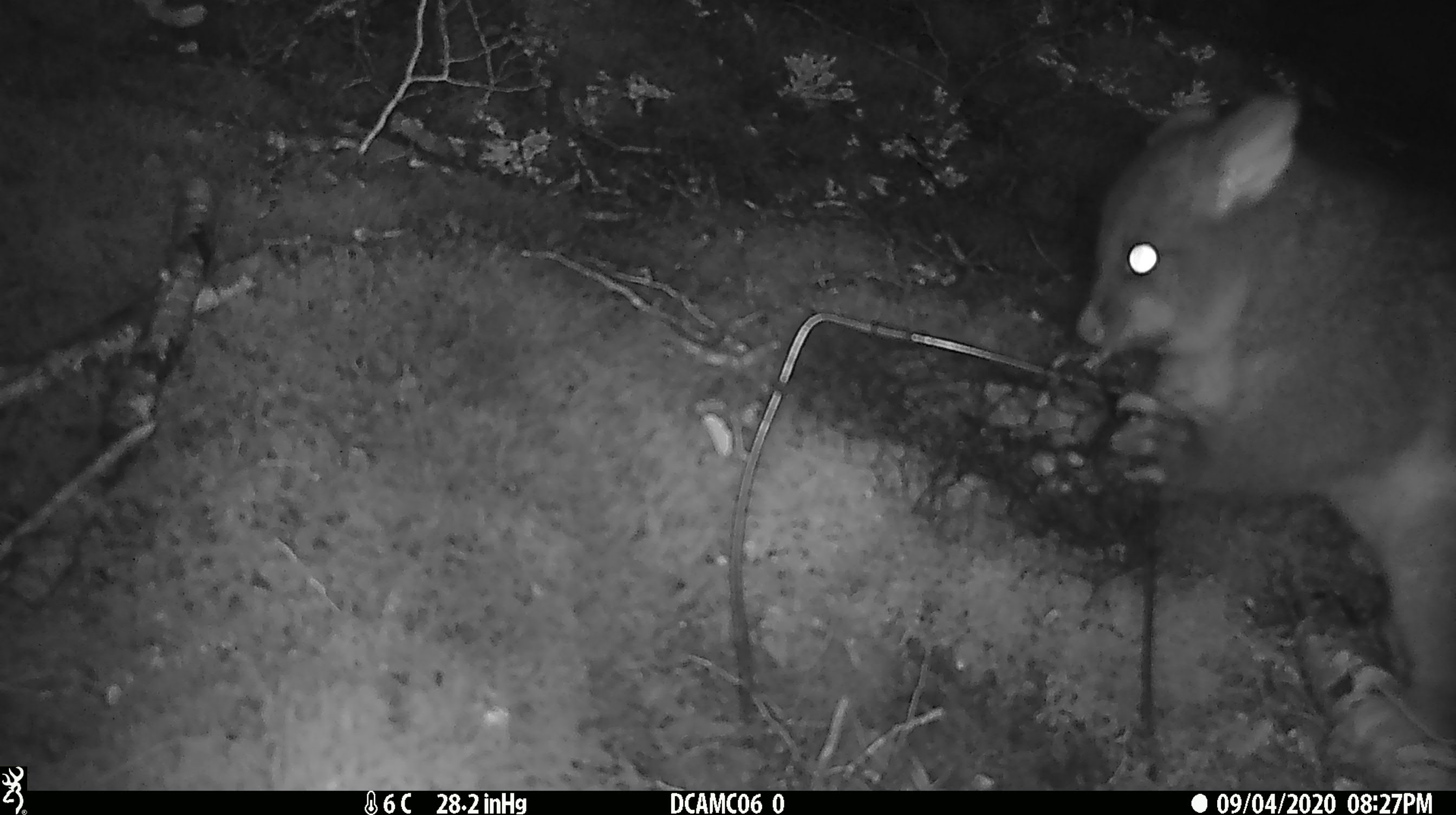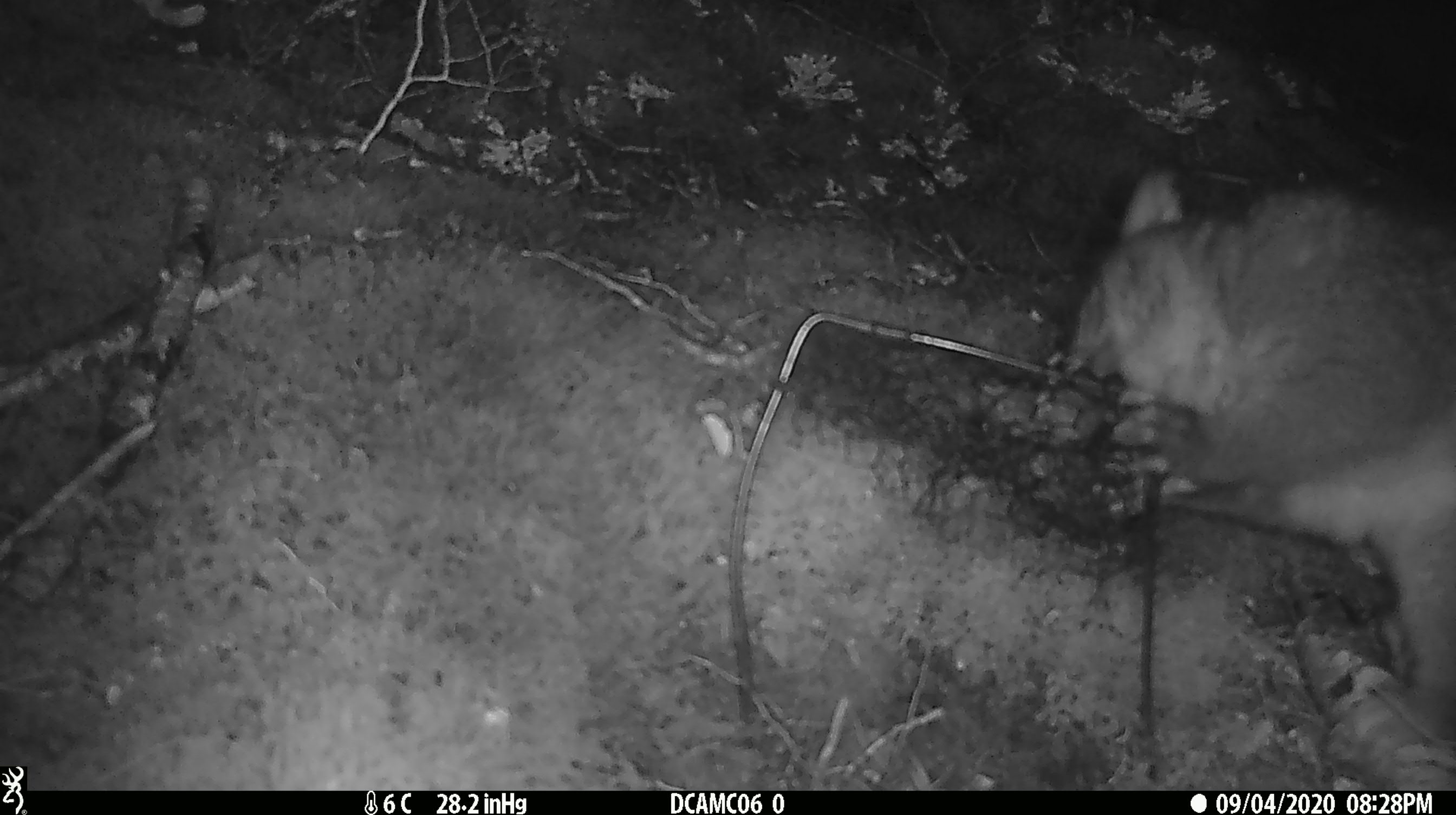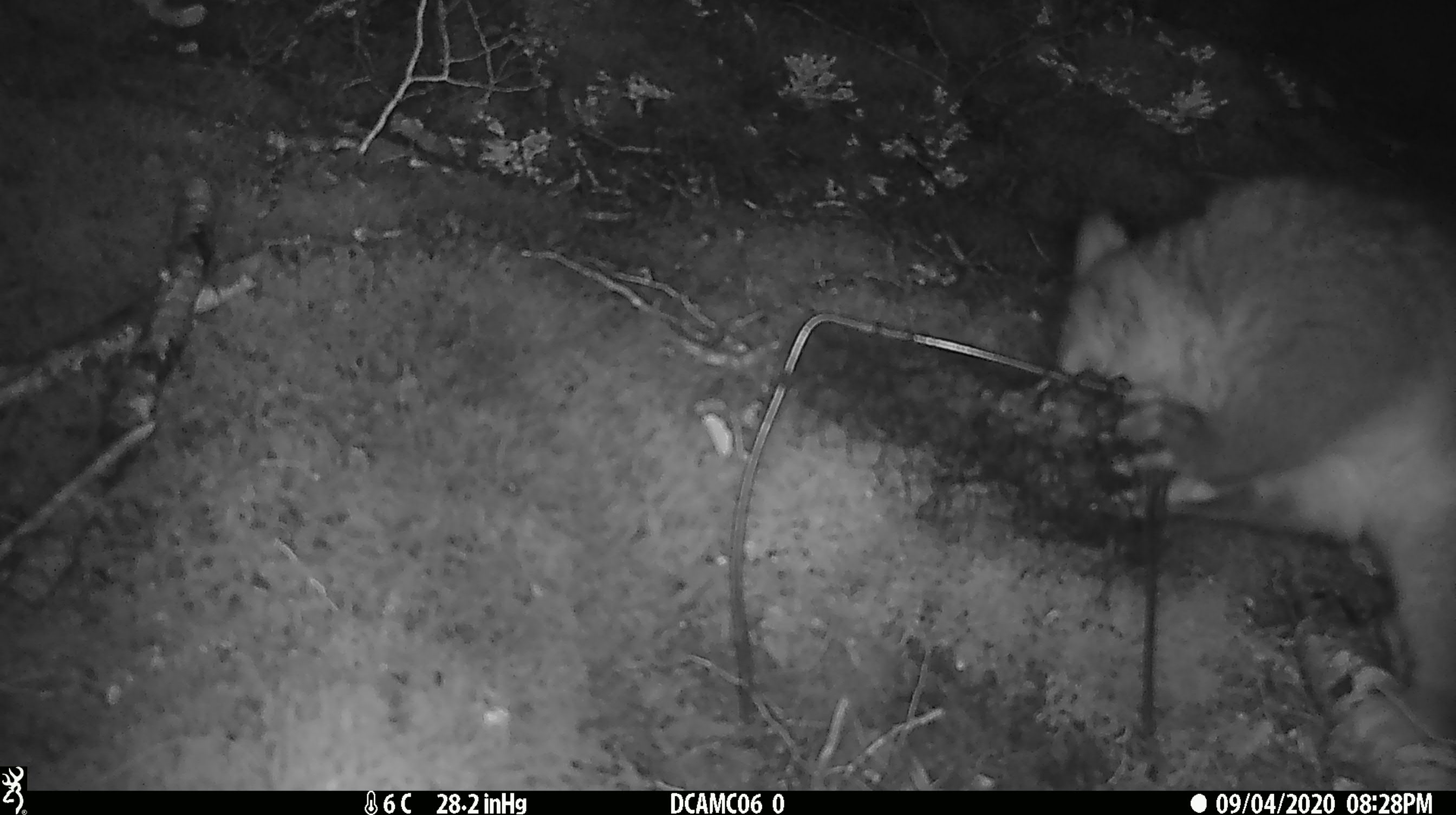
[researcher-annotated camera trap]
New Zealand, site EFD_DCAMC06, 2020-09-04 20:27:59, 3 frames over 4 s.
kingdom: Animalia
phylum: Chordata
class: Mammalia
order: Diprotodontia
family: Phalangeridae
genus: Trichosurus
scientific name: Trichosurus vulpecula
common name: common brushtail possum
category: possum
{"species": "possum (common brushtail possum) (Trichosurus vulpecula)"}